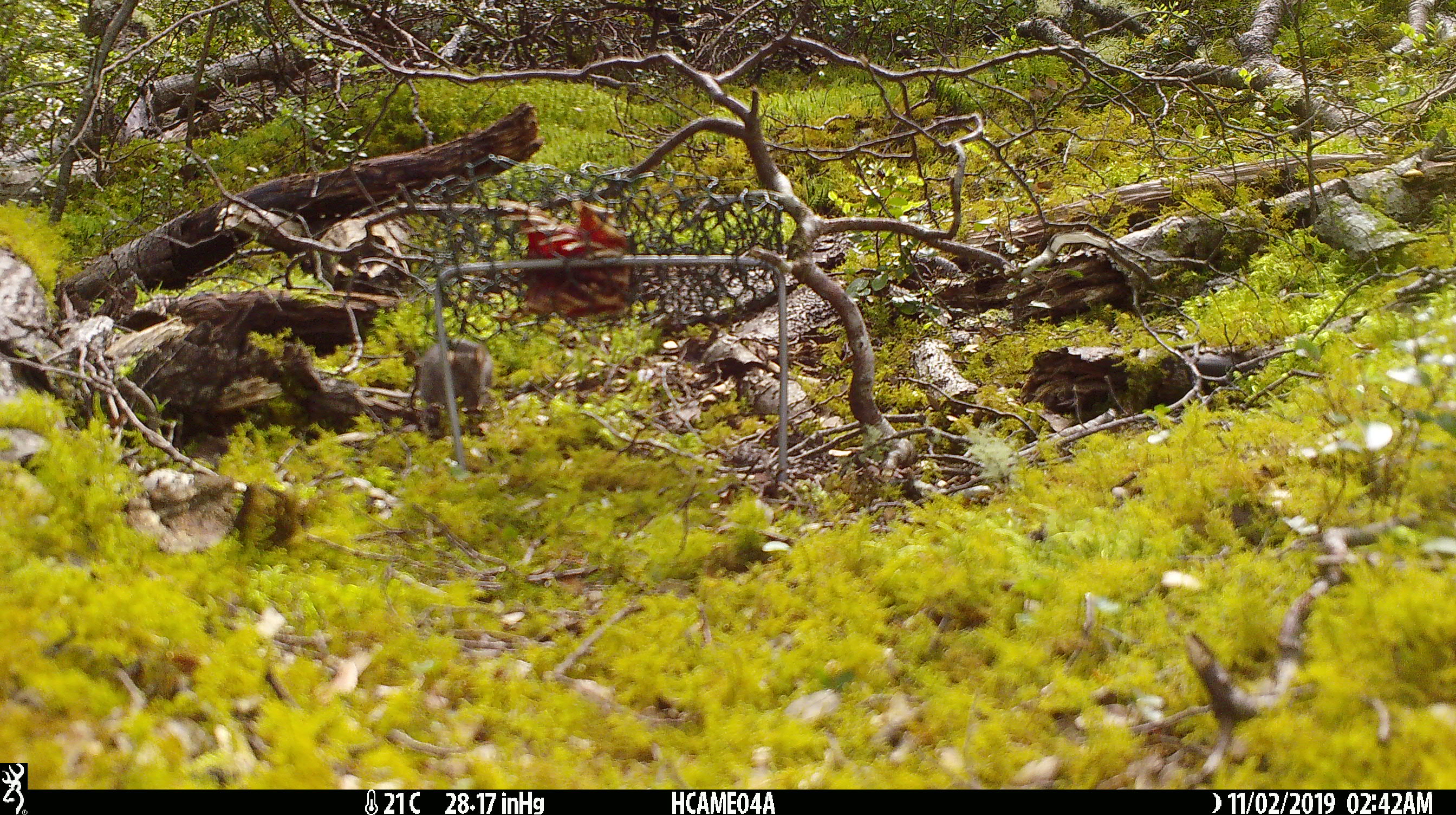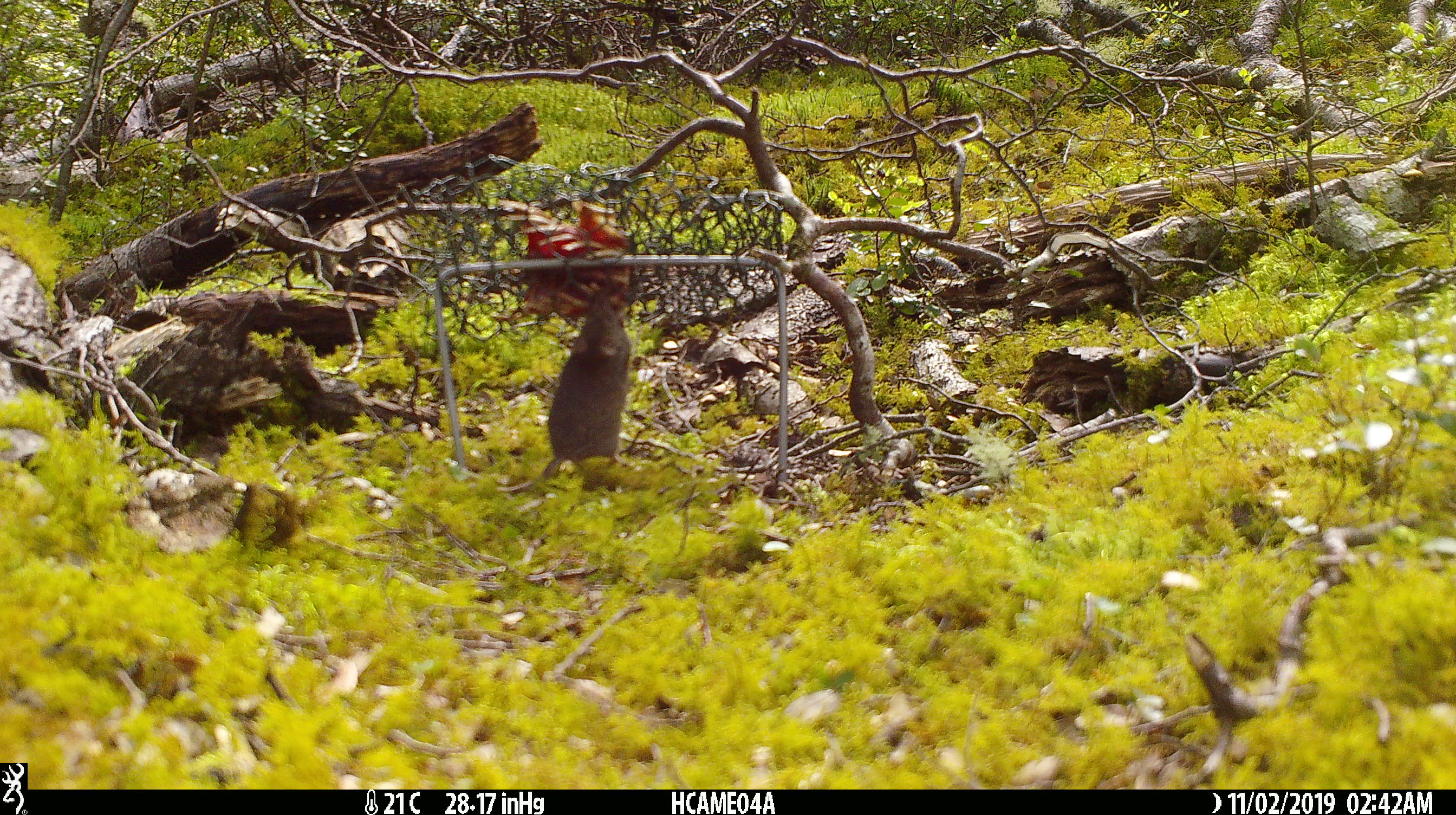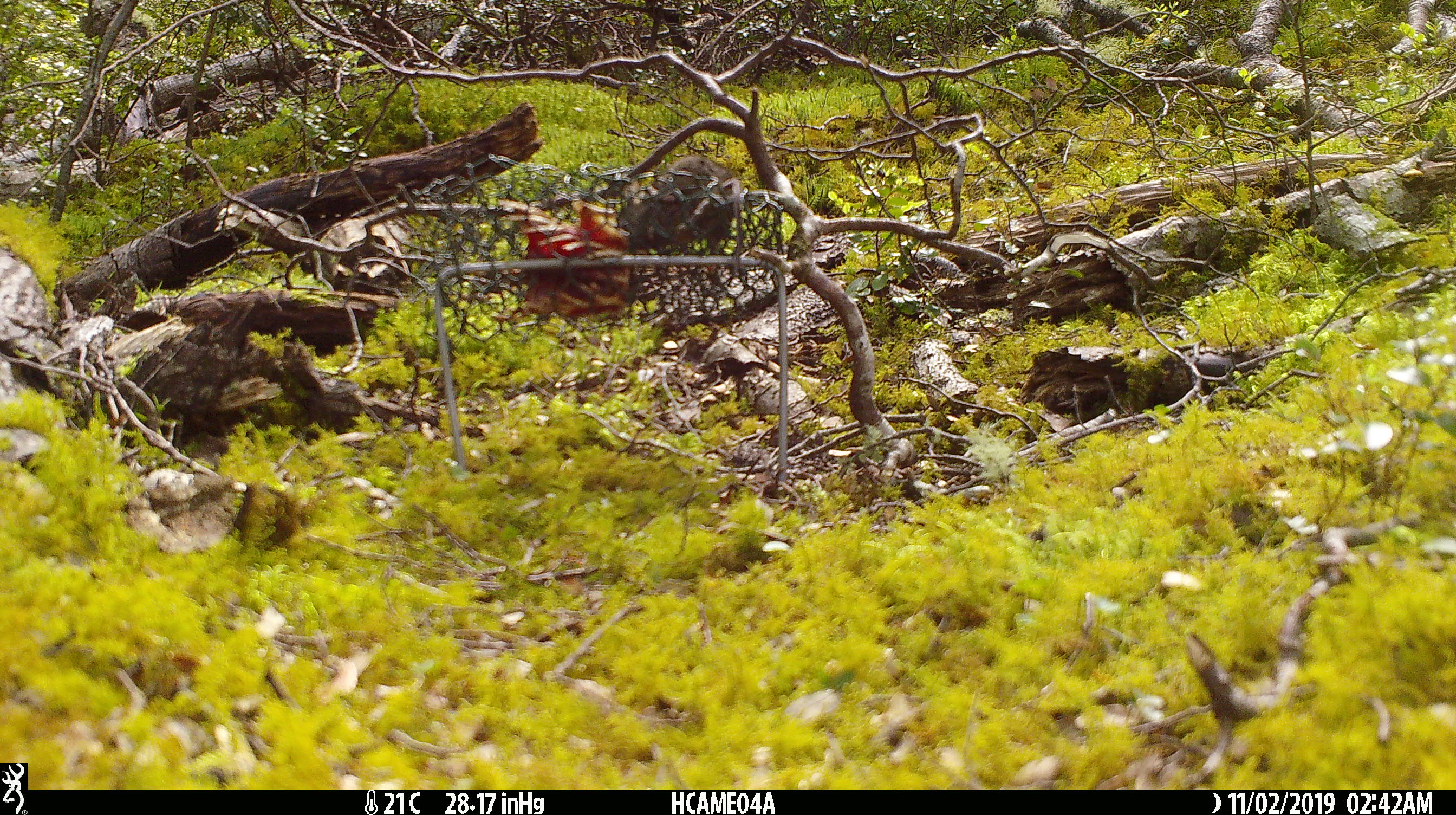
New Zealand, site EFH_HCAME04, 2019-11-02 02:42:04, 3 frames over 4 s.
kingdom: Animalia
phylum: Chordata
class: Mammalia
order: Rodentia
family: Muridae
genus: Mus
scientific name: Mus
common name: mouse